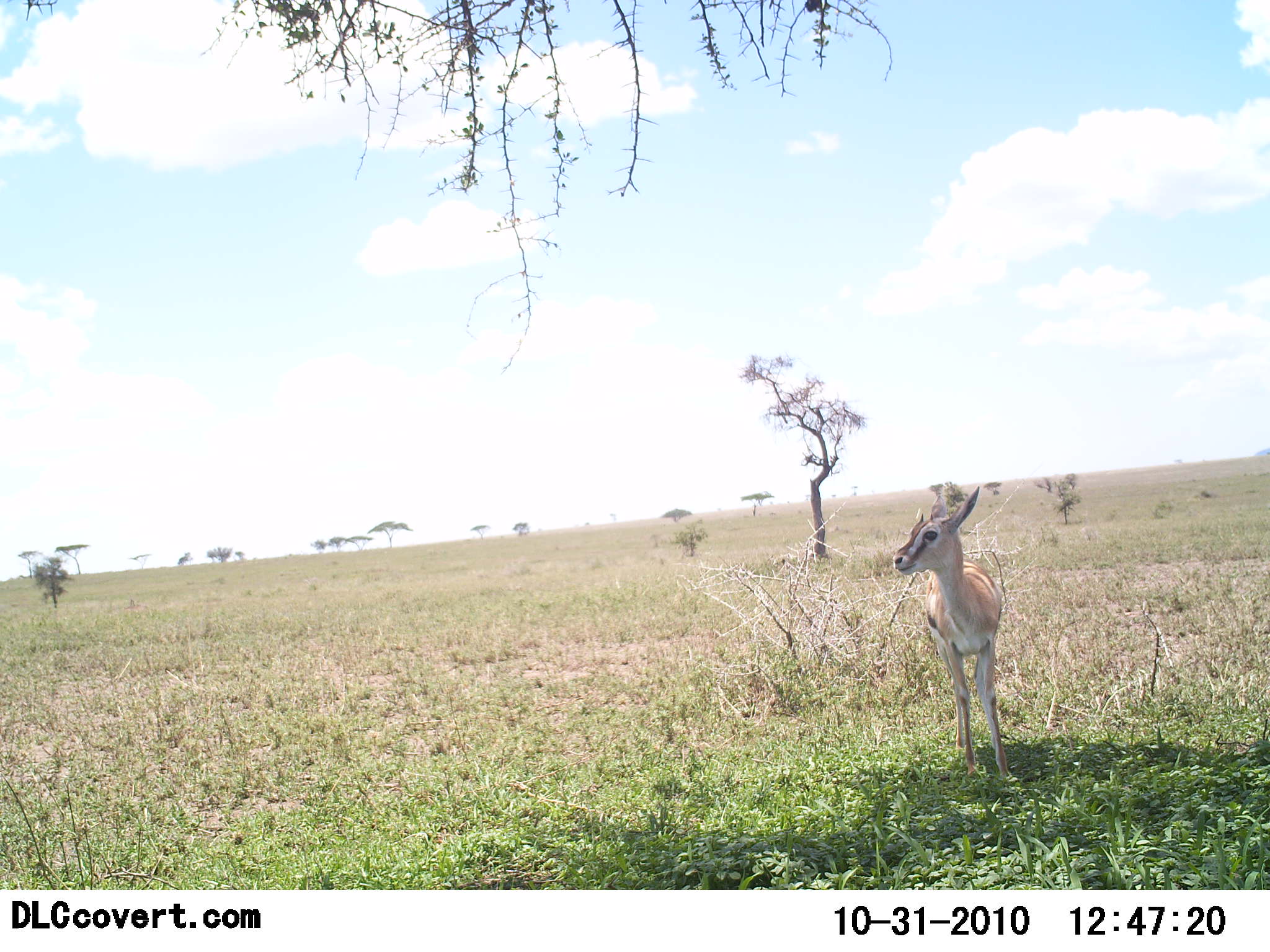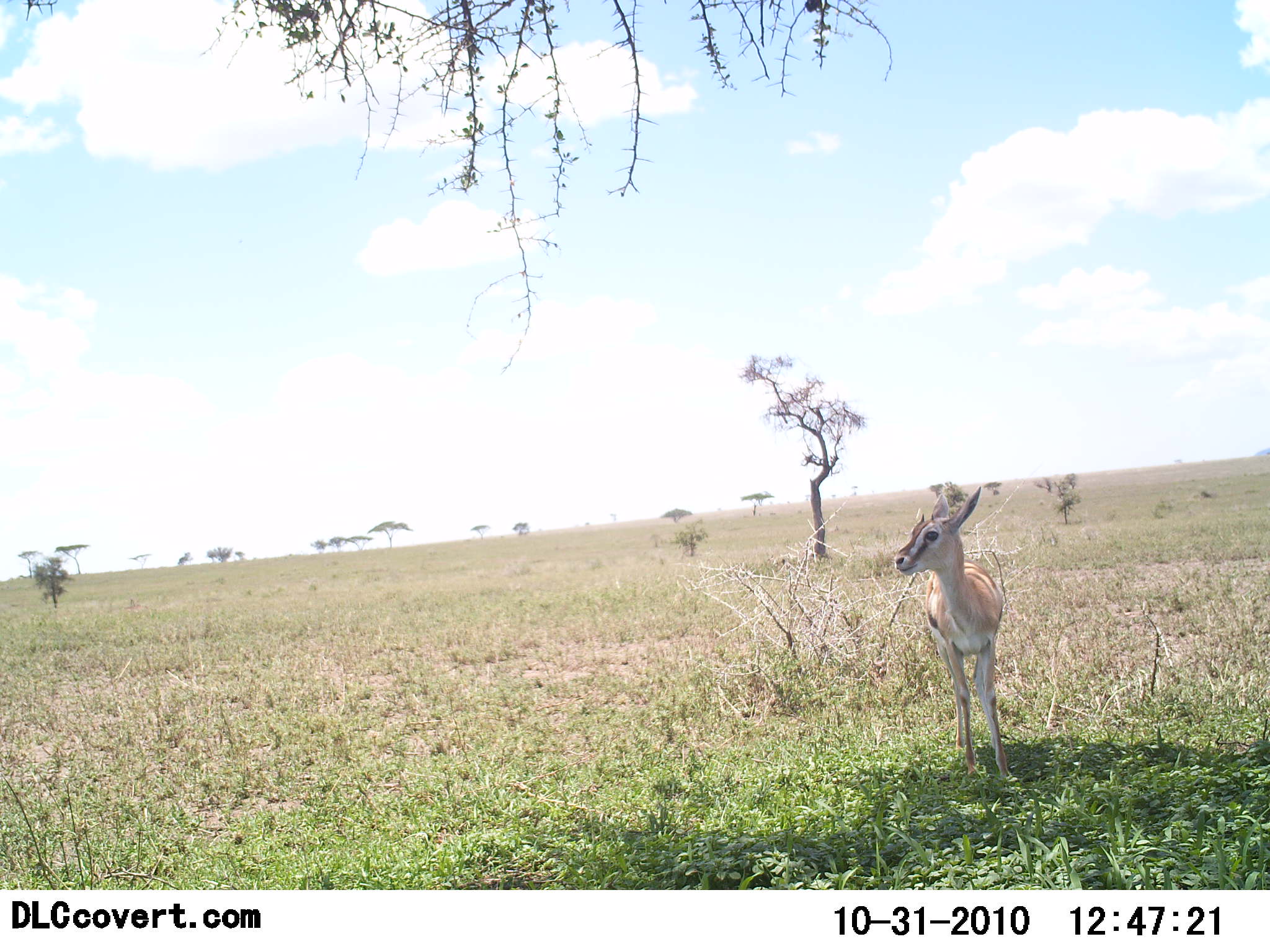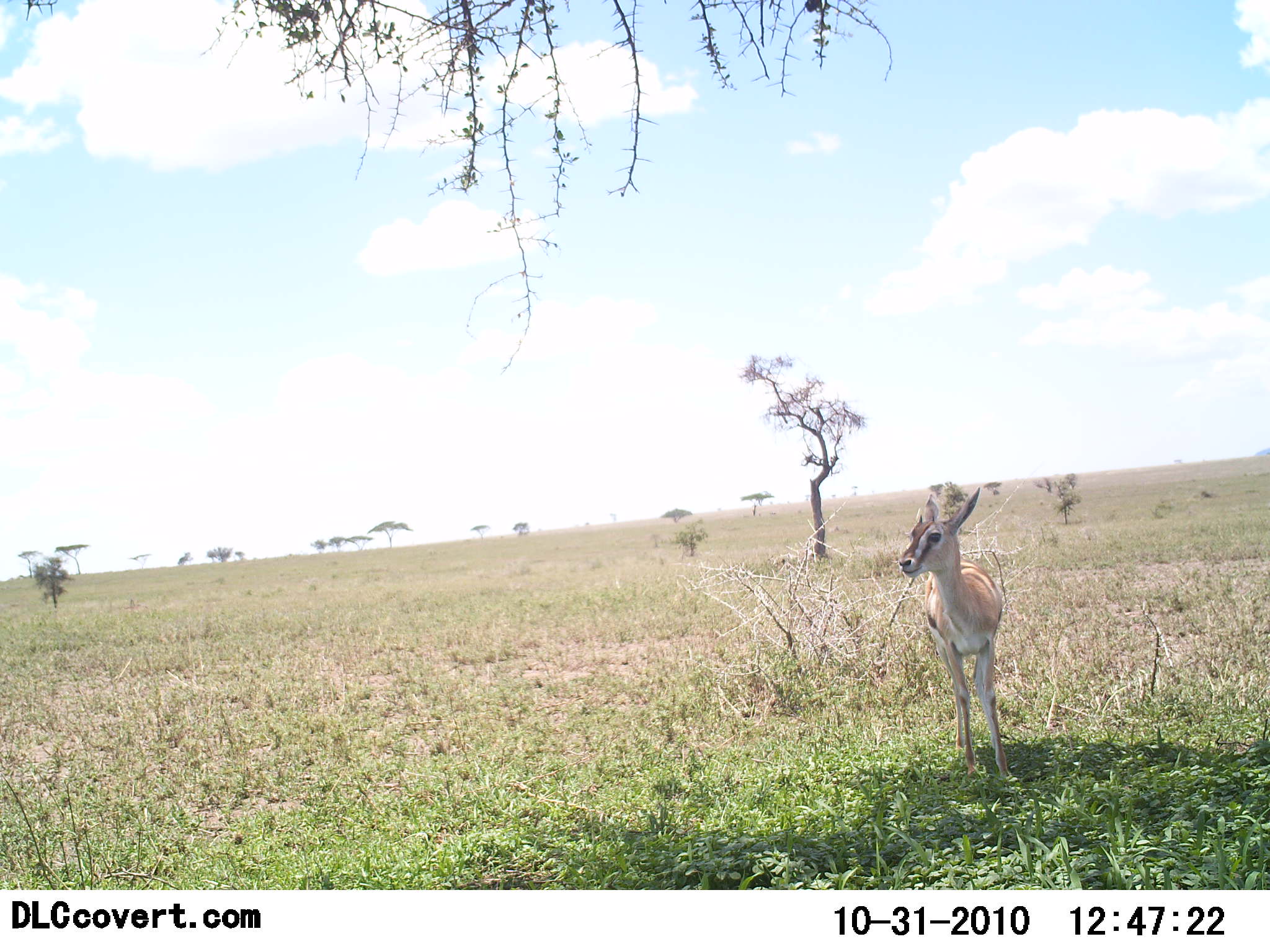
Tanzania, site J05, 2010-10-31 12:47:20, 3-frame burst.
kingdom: Animalia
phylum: Chordata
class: Mammalia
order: Artiodactyla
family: Bovidae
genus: Eudorcas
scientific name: Eudorcas thomsonii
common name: thomson's gazelle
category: gazellethomsons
Gazellethomsons (thomson's gazelle) (Eudorcas thomsonii), count 1. Behavior (volunteer vote fractions): standing 100%, resting 0%, moving 0%, interacting 0%. Young present (vote fraction): 36%. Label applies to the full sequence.